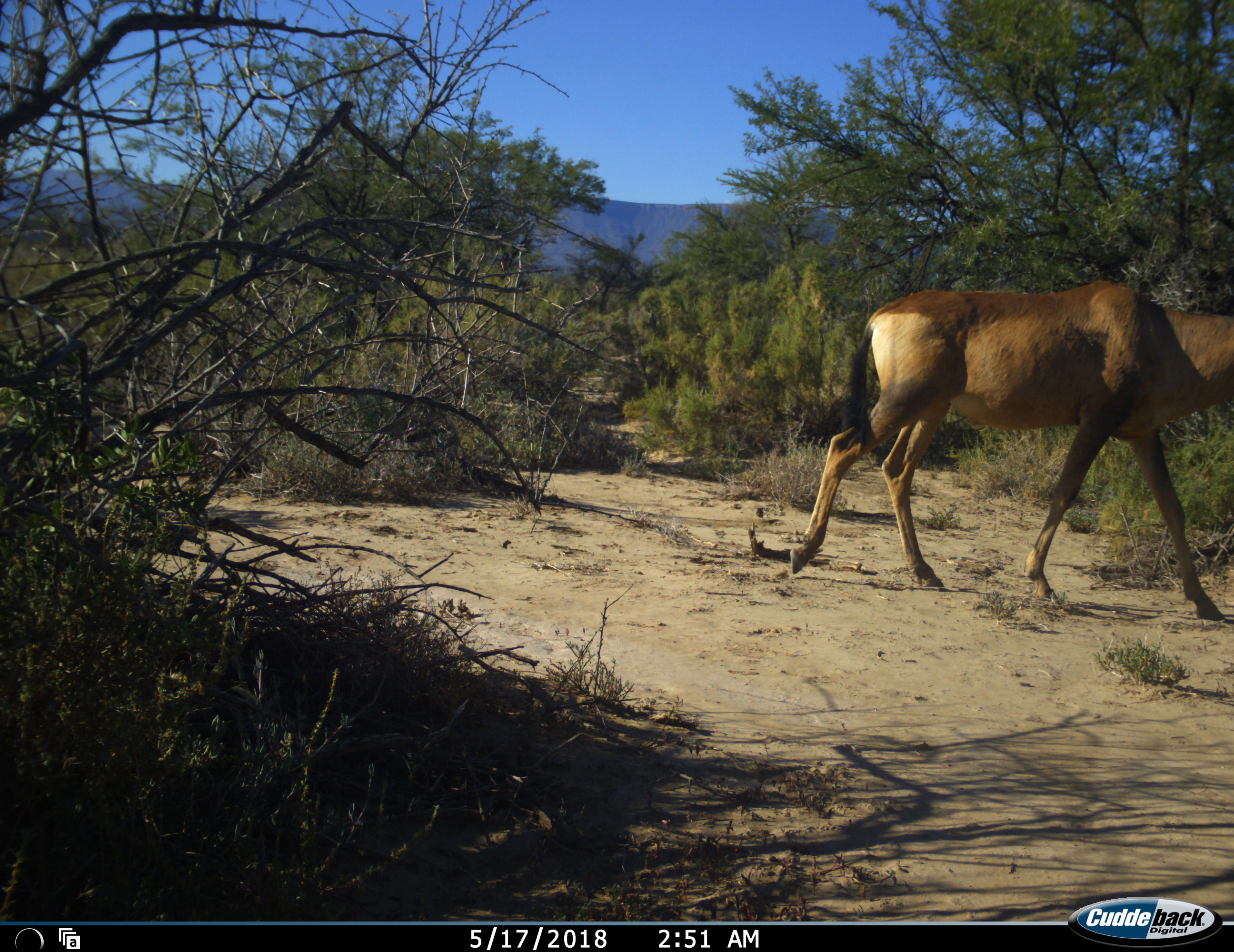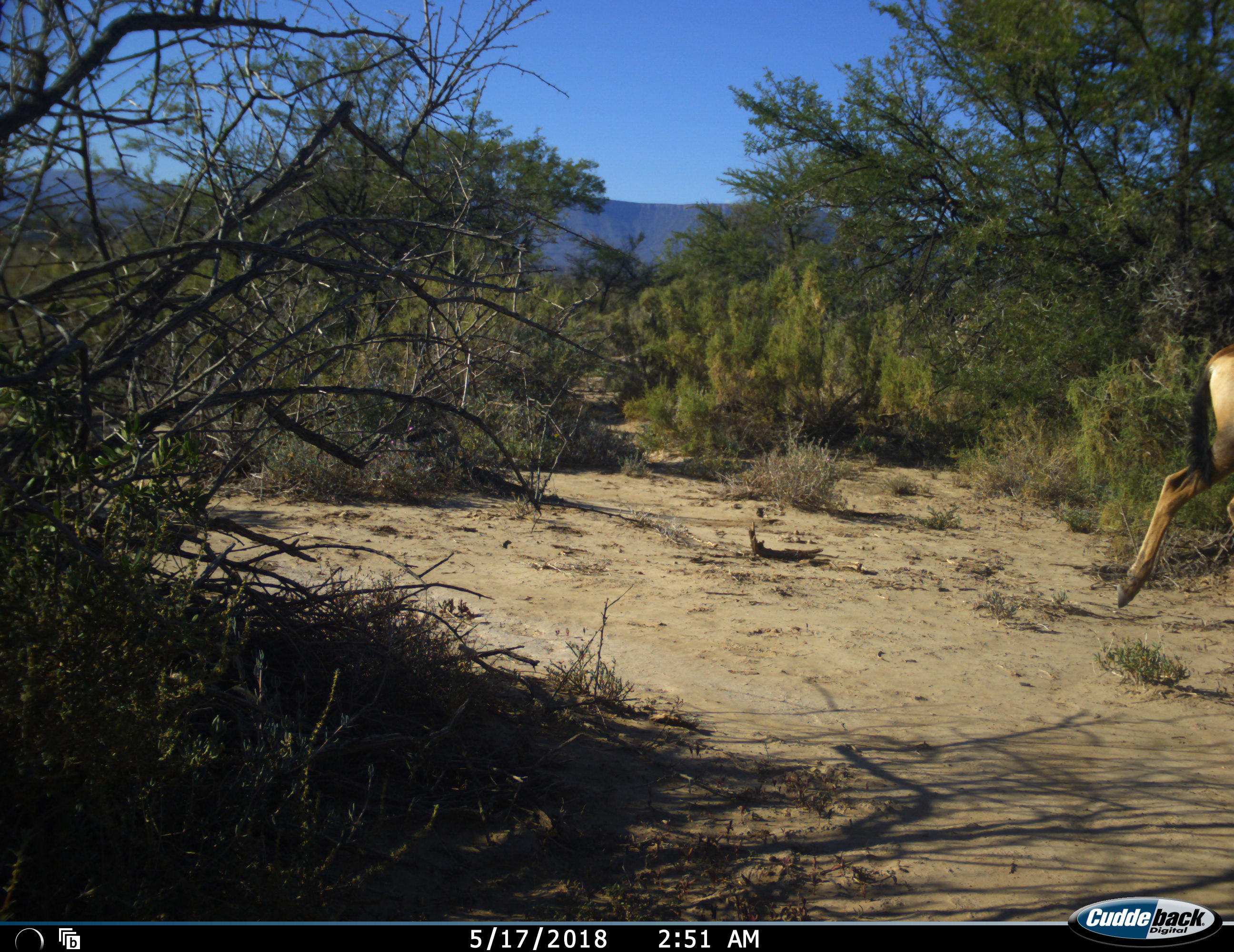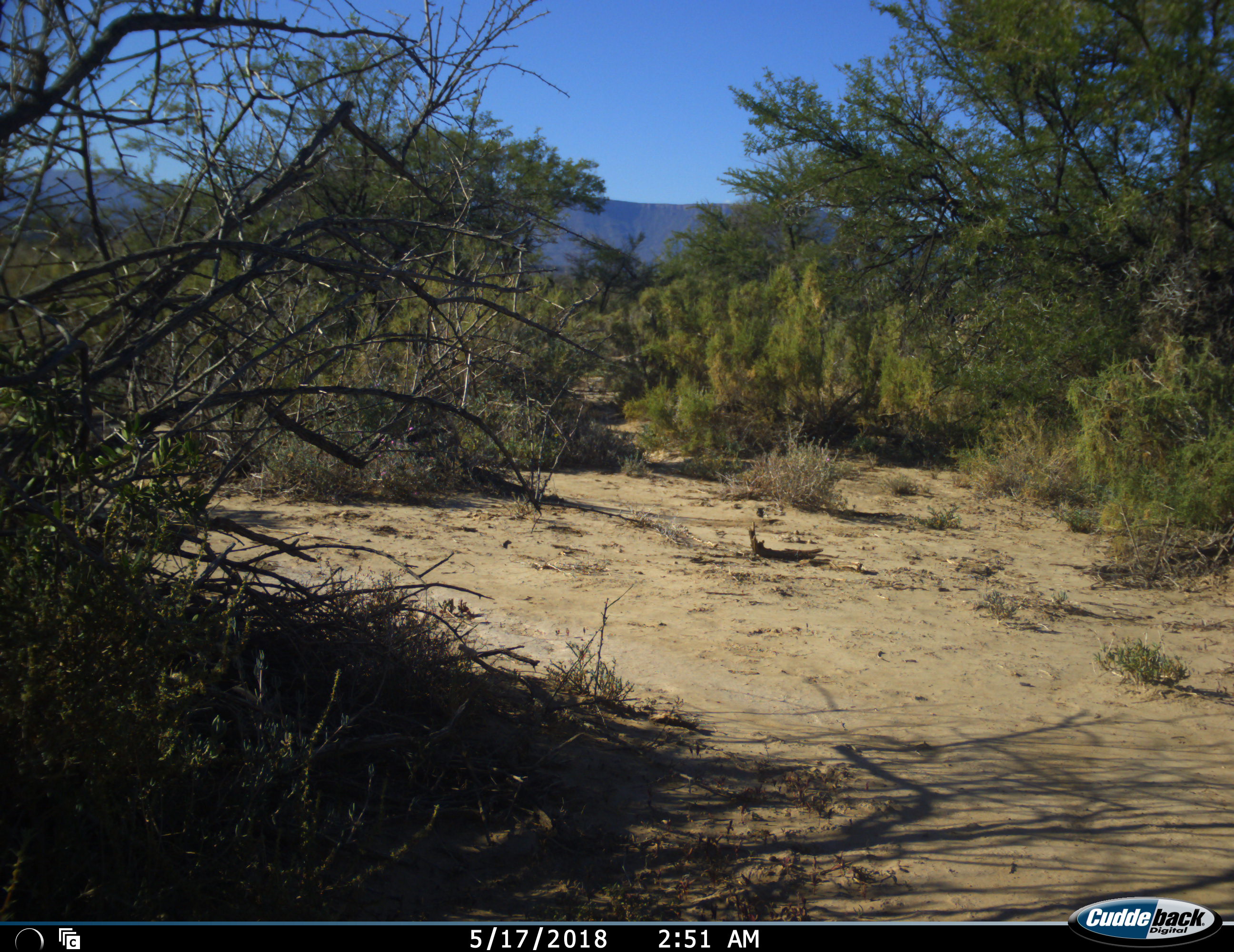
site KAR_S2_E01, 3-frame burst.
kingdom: Animalia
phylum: Chordata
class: Mammalia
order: Artiodactyla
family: Bovidae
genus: Alcelaphus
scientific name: Alcelaphus buselaphus caama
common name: red hartebeest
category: hartebeestred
Hartebeestred (red hartebeest) (Alcelaphus buselaphus caama), count 1. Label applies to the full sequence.